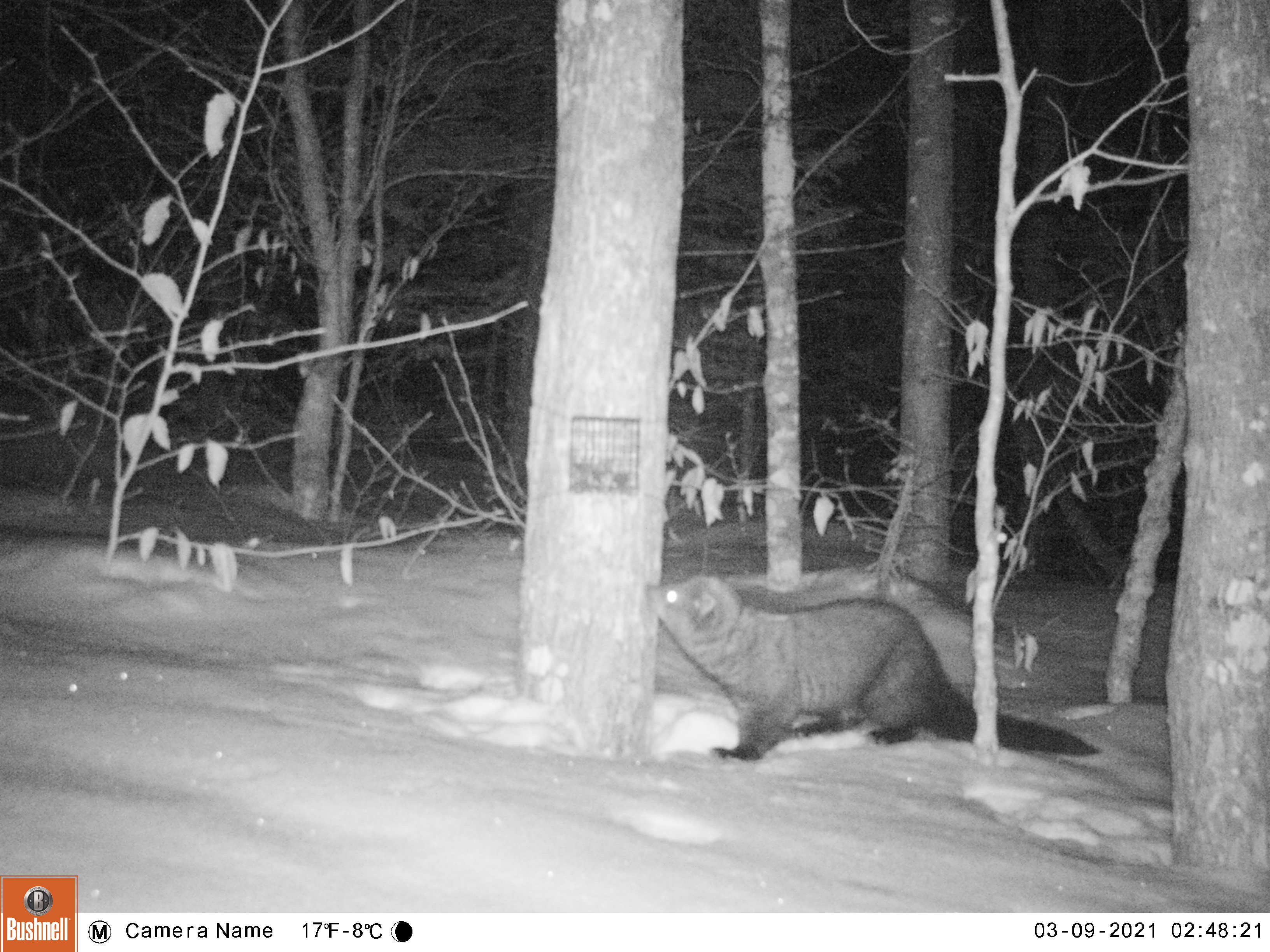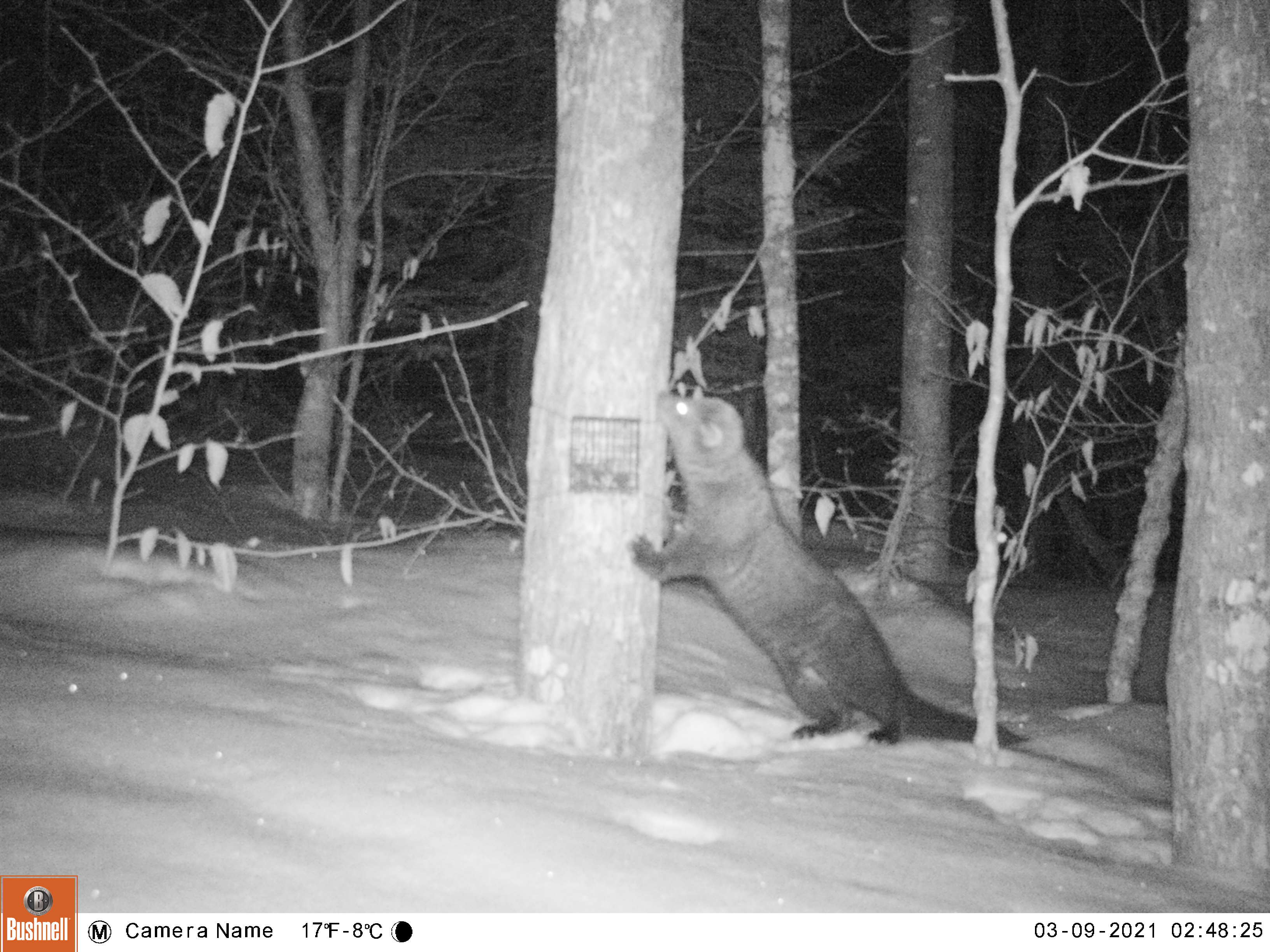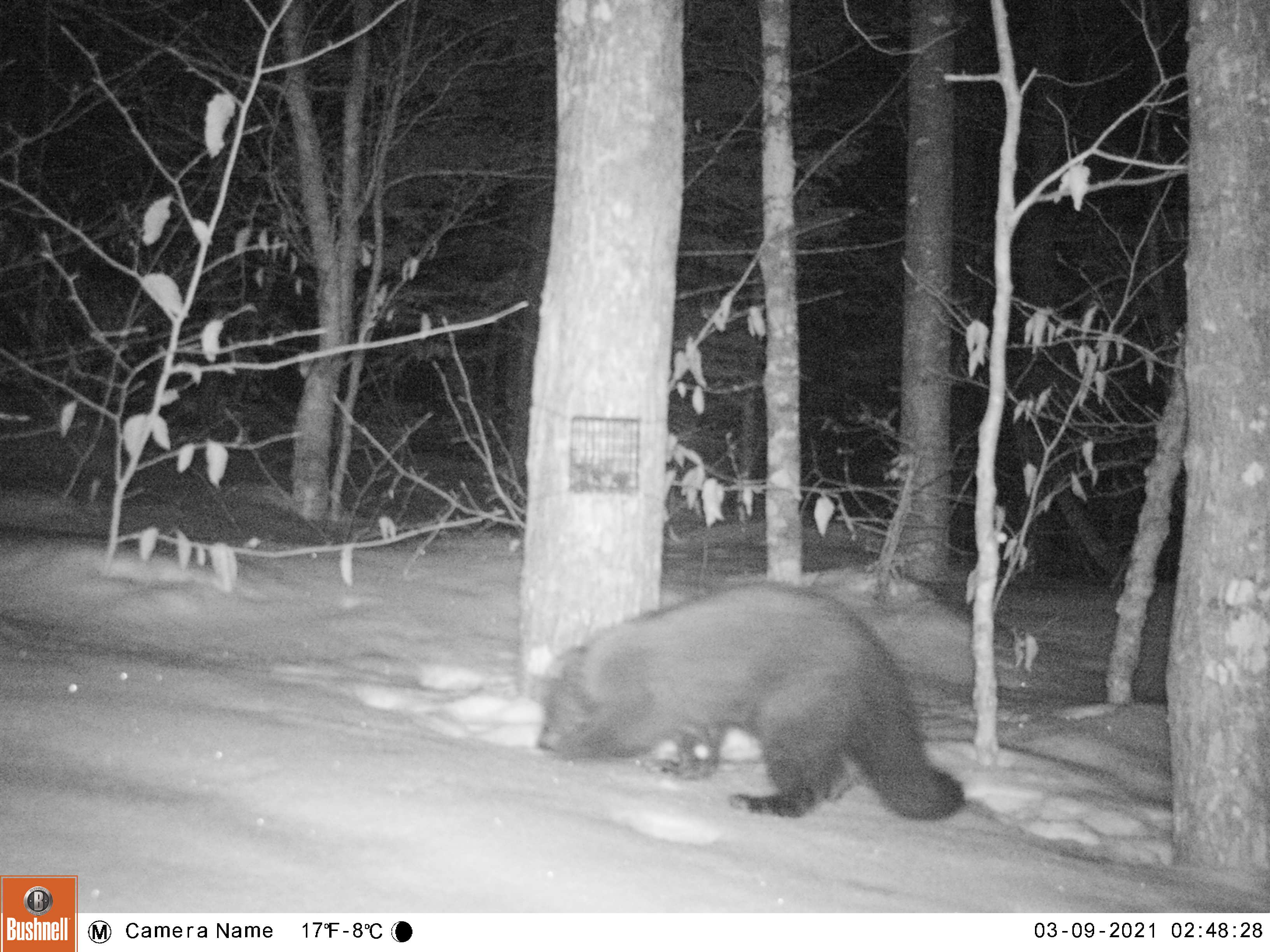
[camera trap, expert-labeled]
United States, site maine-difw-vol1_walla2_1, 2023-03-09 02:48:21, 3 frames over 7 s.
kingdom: Animalia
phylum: Chordata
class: Mammalia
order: Carnivora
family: Mustelidae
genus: Pekania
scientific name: Pekania pennanti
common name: fisher